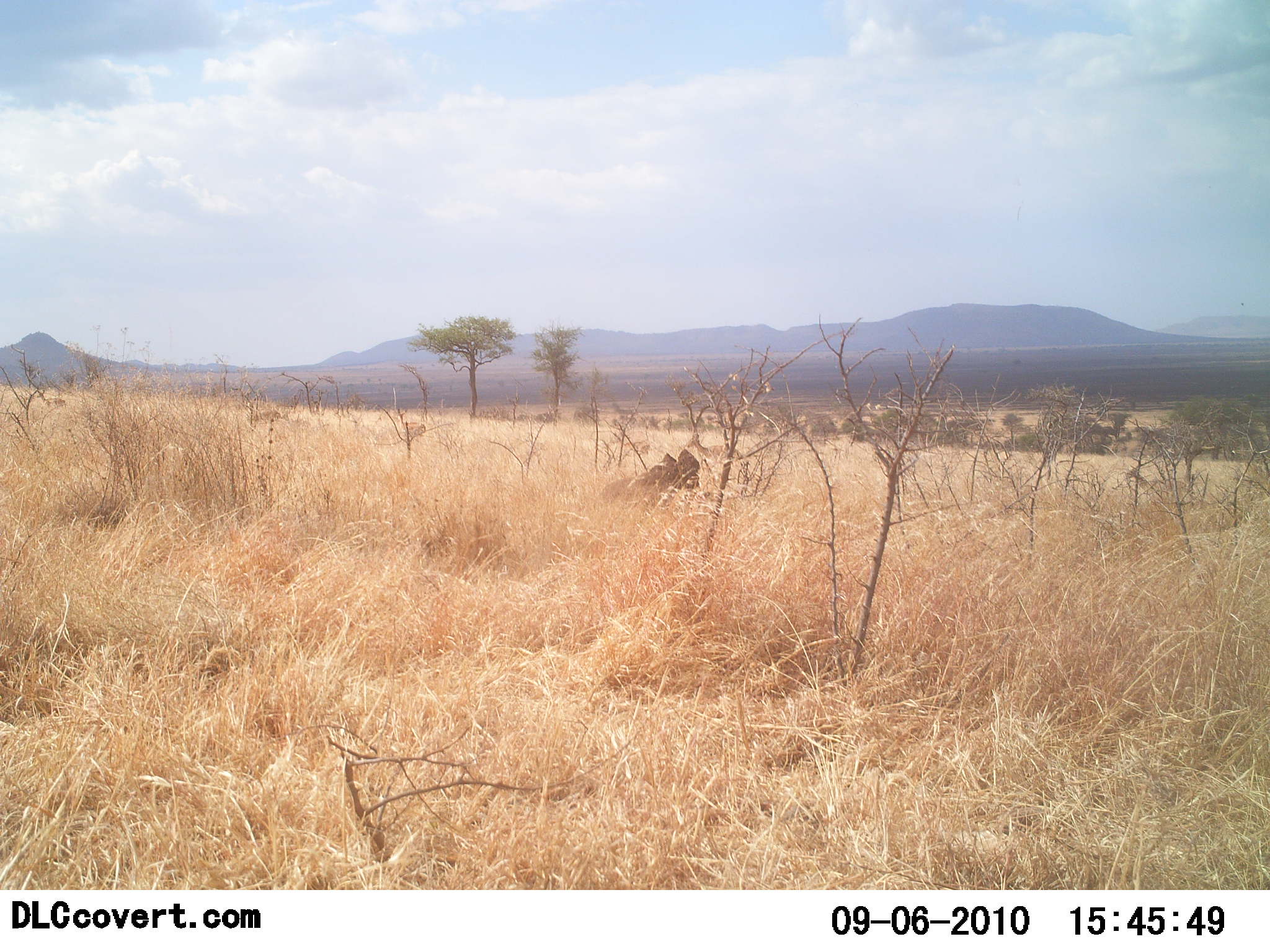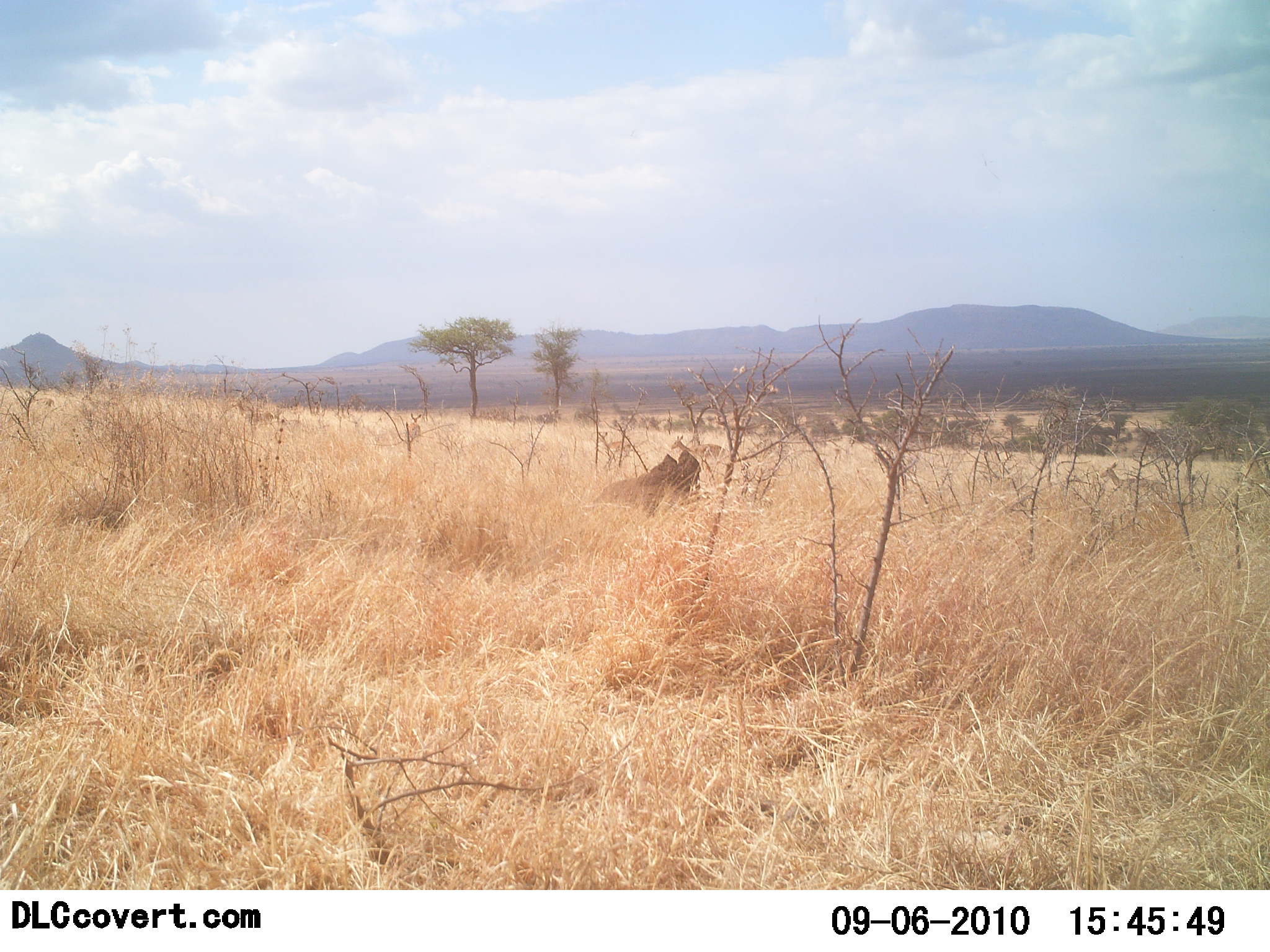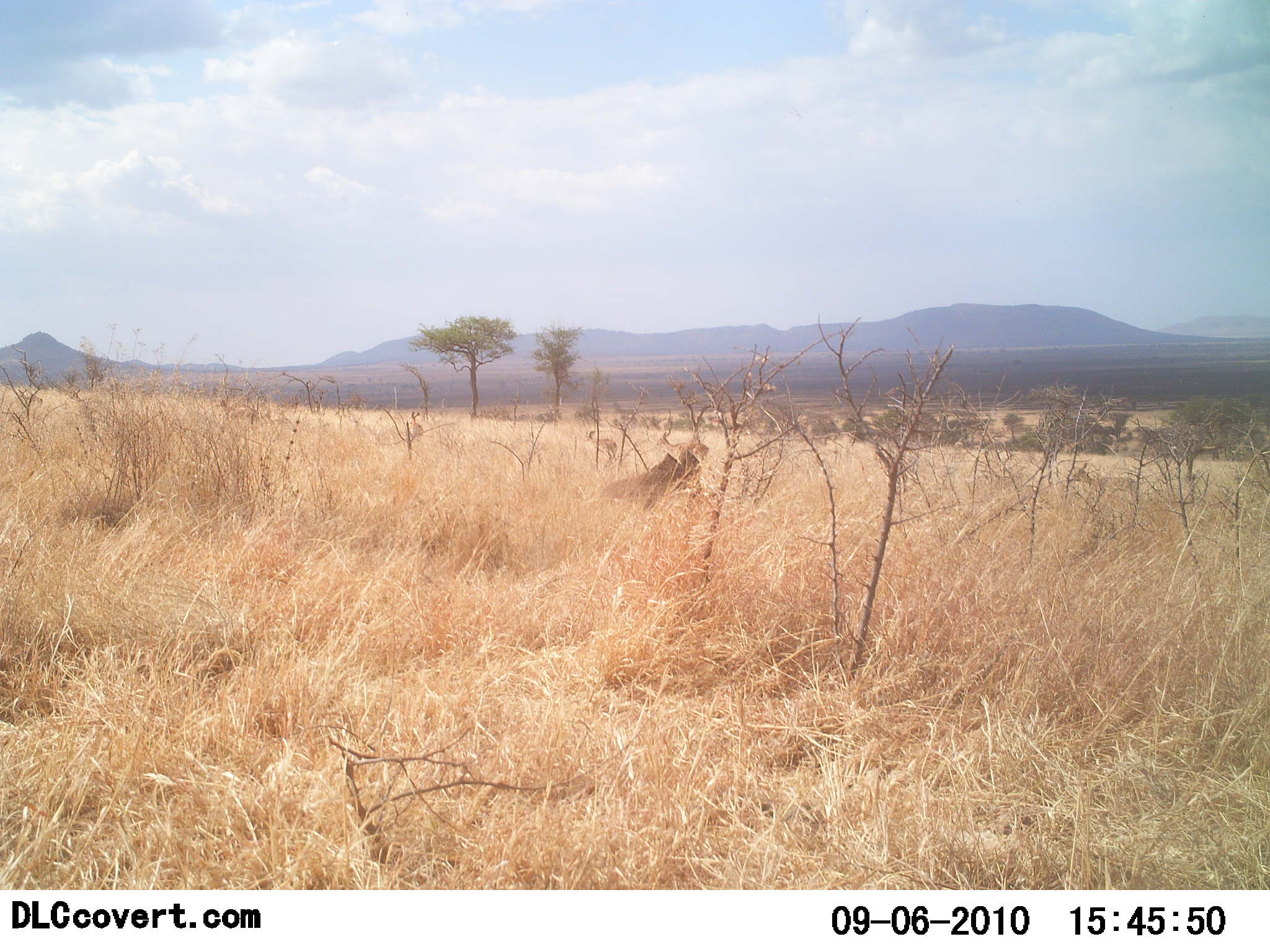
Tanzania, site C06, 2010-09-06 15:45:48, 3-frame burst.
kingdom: Animalia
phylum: Chordata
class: Mammalia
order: Artiodactyla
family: Bovidae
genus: Nanger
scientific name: Nanger granti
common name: grant's gazelle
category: gazellegrants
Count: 6.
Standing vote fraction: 17%.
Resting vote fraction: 0%.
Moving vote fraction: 100%.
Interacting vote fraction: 0%.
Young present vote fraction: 0%.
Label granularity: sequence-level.